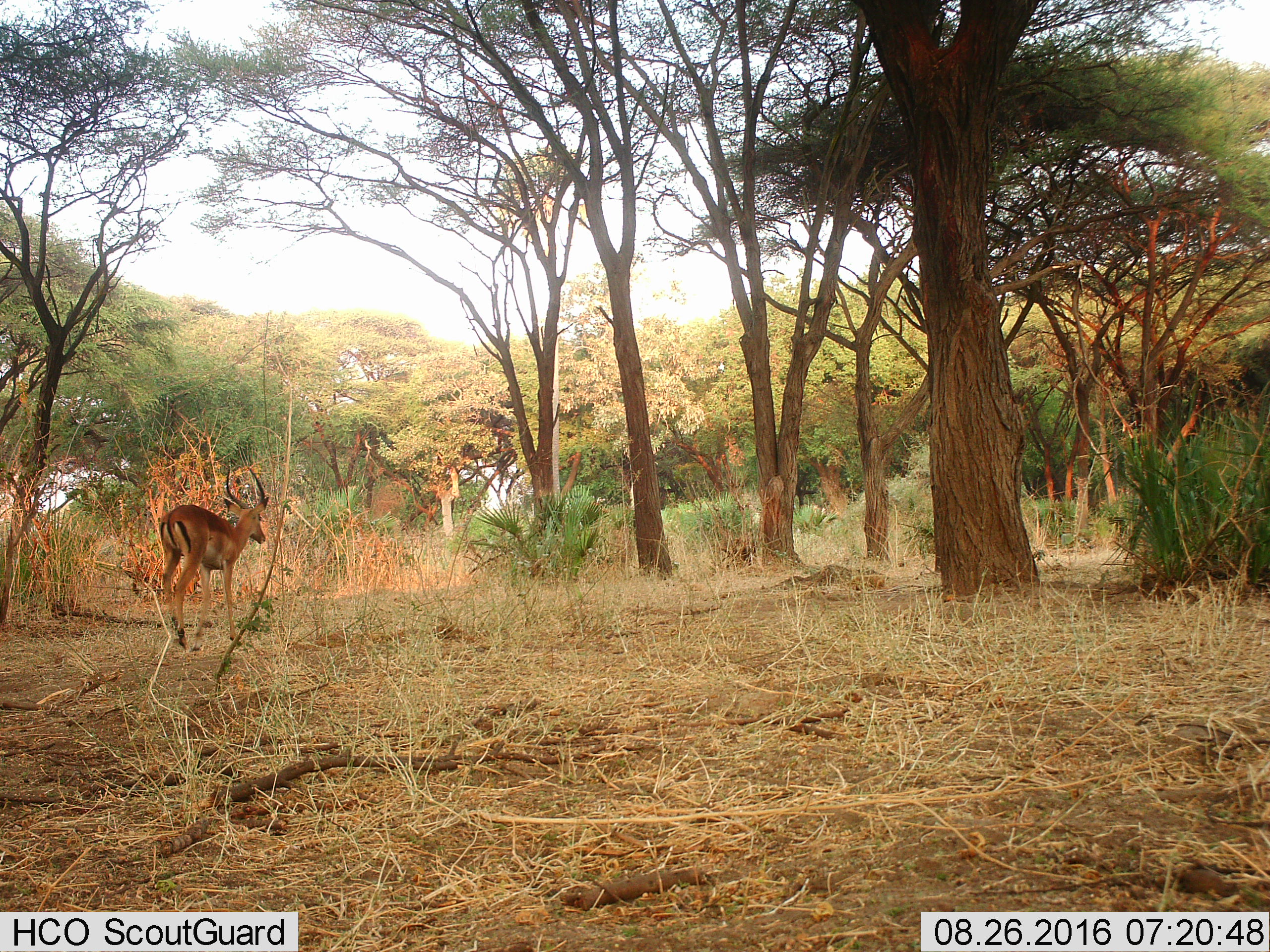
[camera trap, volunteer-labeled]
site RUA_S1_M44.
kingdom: Animalia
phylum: Chordata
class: Mammalia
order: Artiodactyla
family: Bovidae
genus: Aepyceros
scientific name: Aepyceros melampus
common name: impala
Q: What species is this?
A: Impala (Aepyceros melampus).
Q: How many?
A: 1.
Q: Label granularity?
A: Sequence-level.